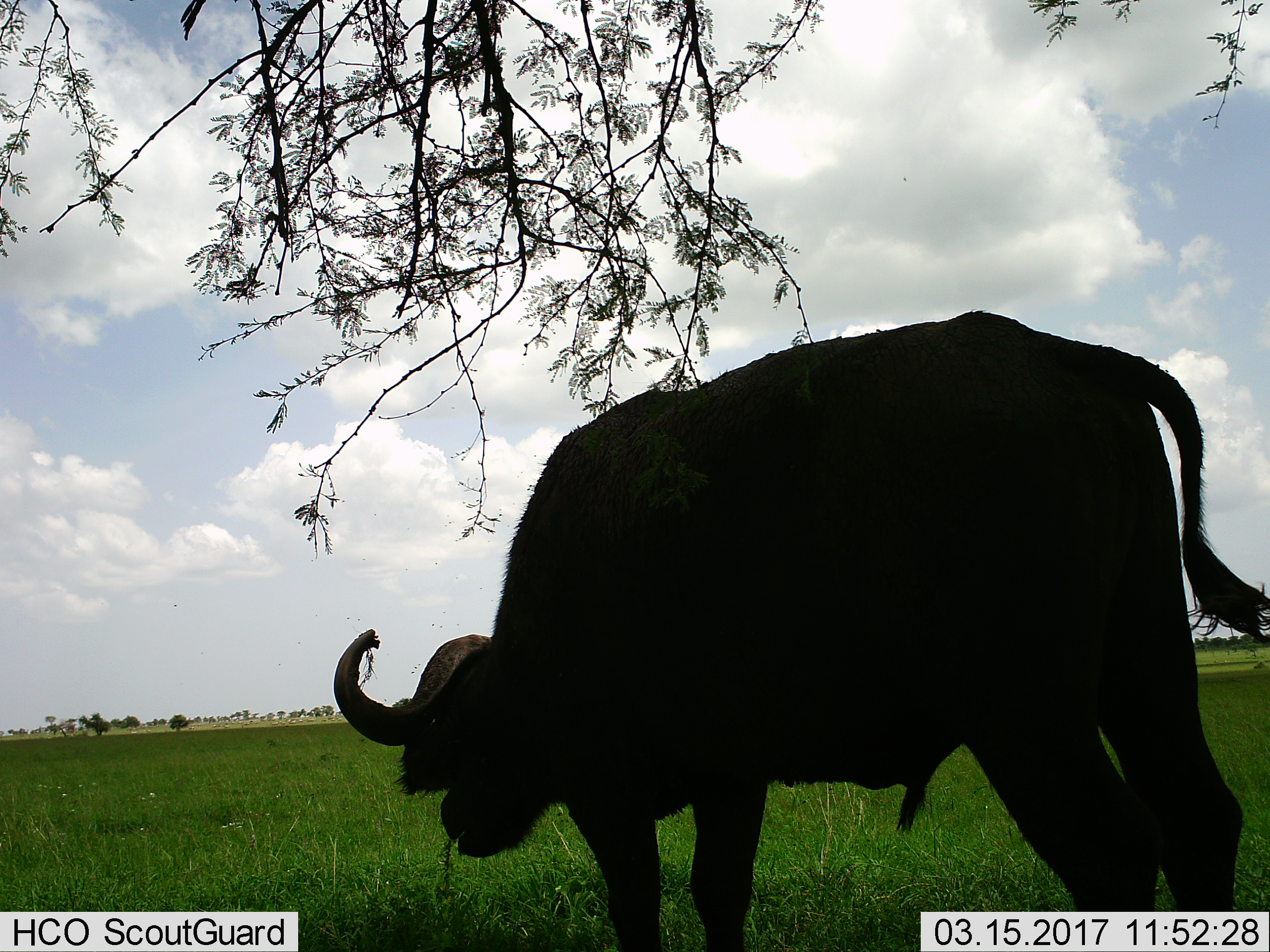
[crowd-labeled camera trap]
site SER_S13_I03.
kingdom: Animalia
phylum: Chordata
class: Mammalia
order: Artiodactyla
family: Bovidae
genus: Syncerus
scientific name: Syncerus caffer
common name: african buffalo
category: buffalo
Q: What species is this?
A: Buffalo (african buffalo) (Syncerus caffer).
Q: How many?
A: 1.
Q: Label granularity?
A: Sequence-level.